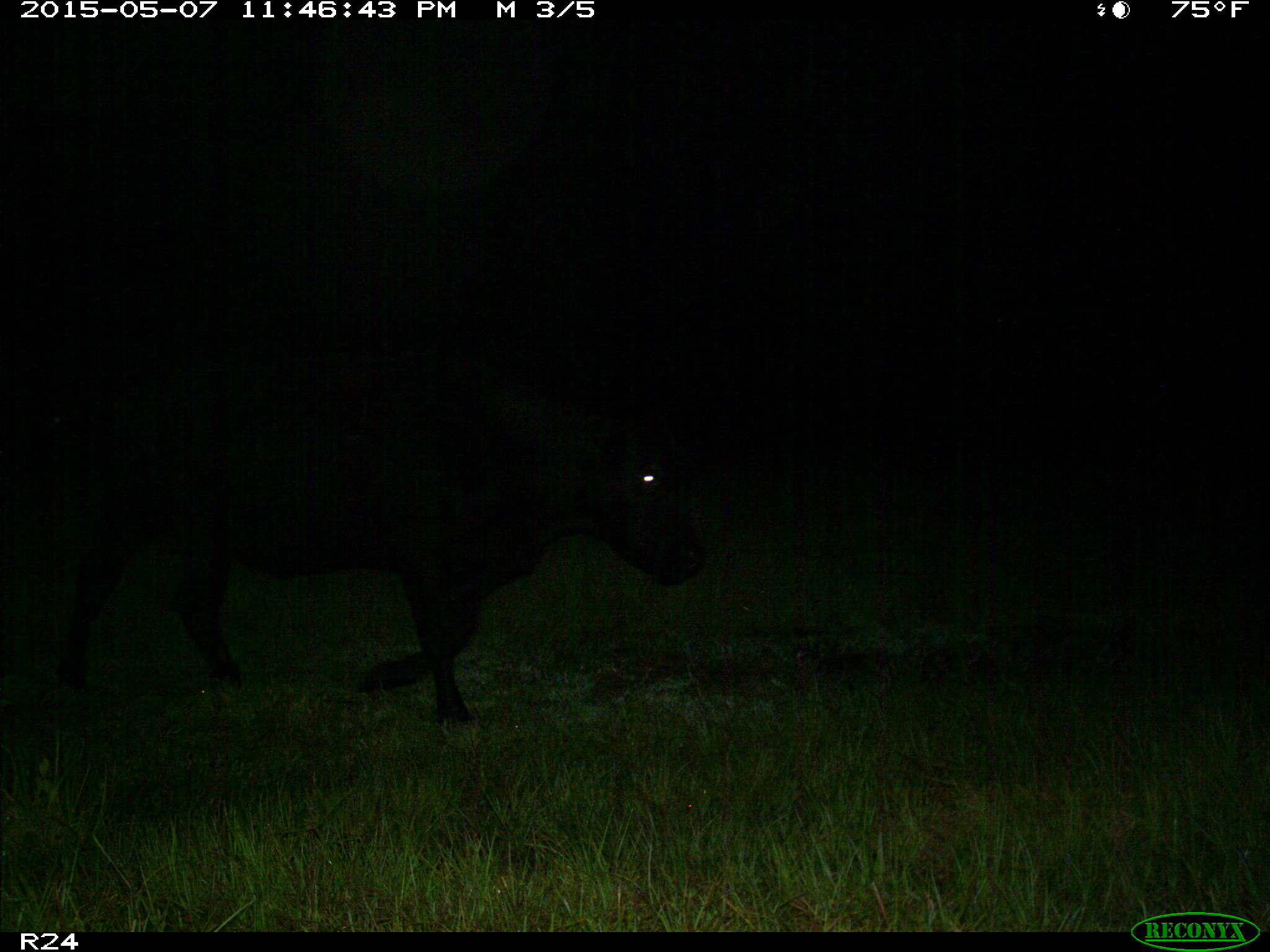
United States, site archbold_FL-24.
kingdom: Animalia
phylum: Chordata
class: Mammalia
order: Artiodactyla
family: Bovidae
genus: Bos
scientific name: Bos taurus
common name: domestic cow